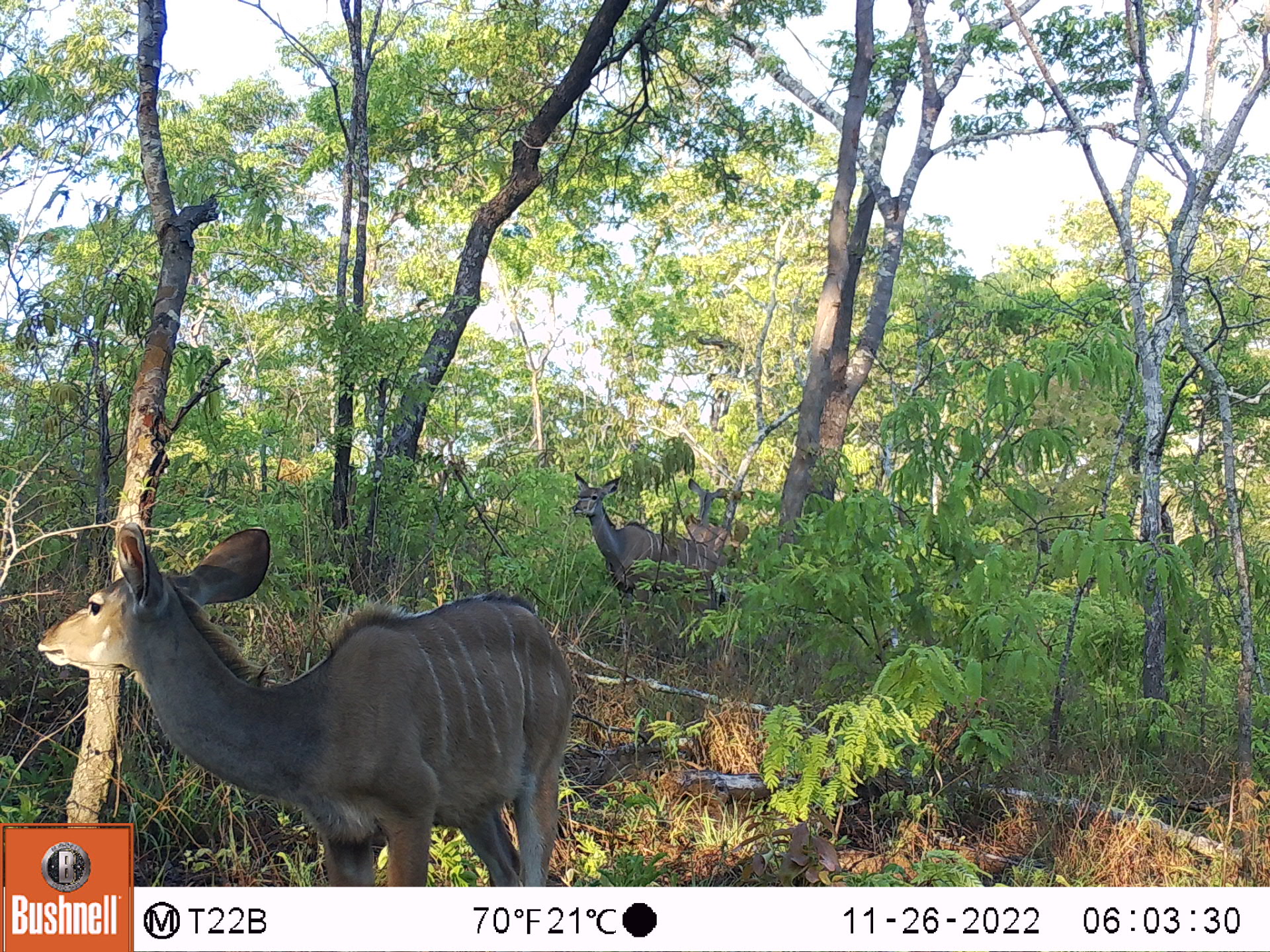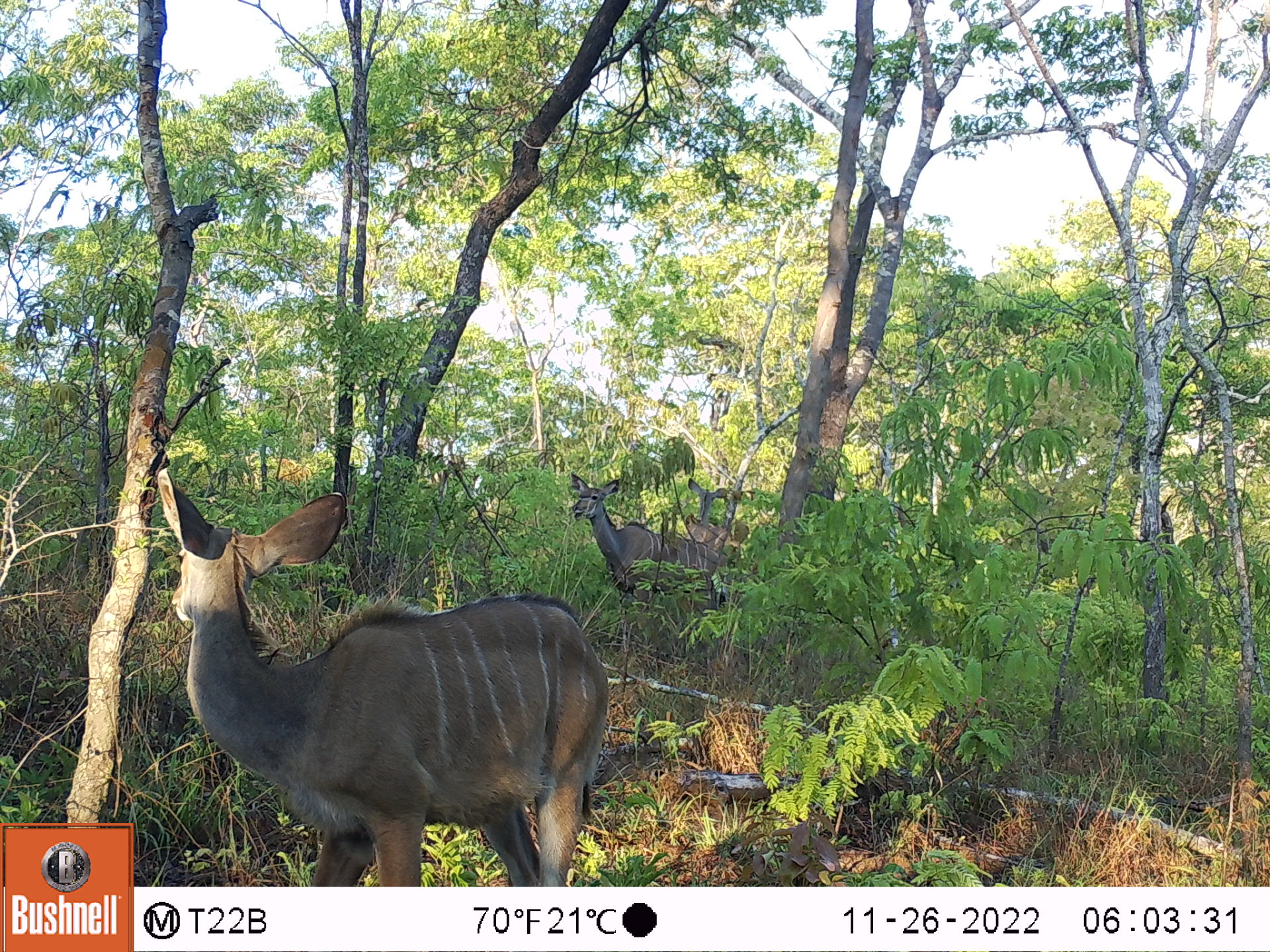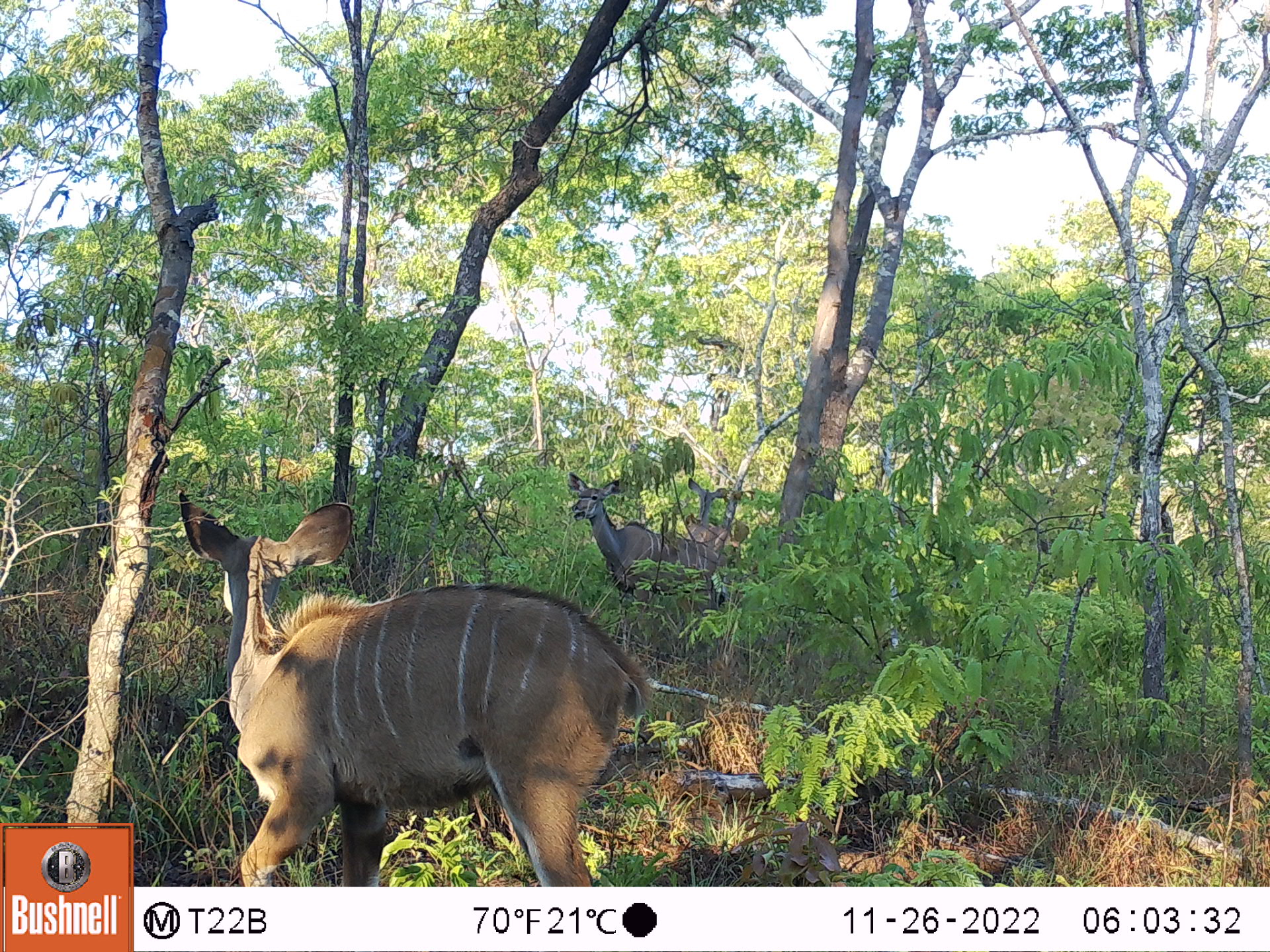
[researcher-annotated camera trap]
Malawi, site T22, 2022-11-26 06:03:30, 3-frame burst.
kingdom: Animalia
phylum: Chordata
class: Mammalia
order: Artiodactyla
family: Bovidae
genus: Tragelaphus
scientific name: Tragelaphus strepsiceros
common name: greater kudu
Greater kudu (Tragelaphus strepsiceros), count 3.